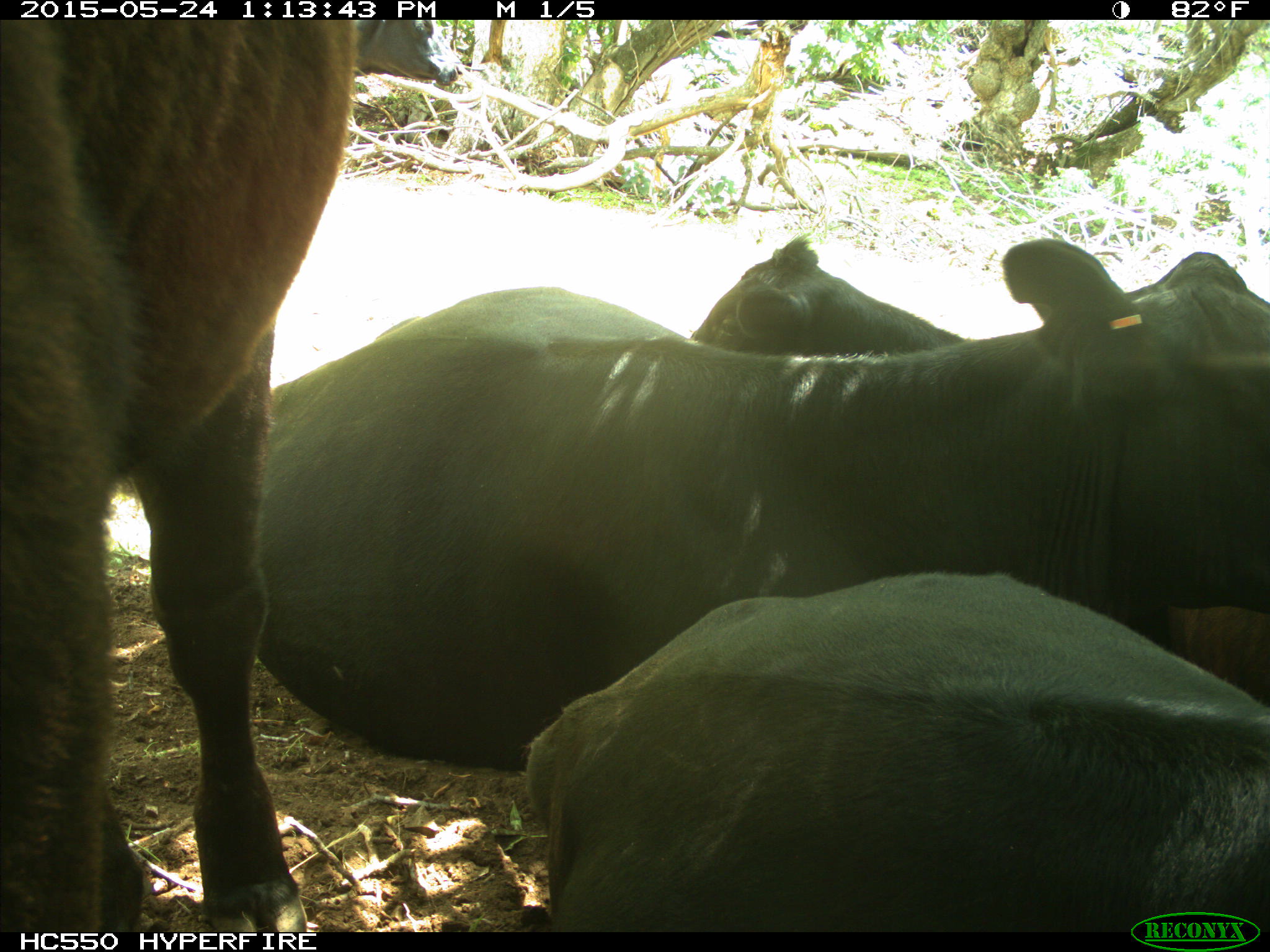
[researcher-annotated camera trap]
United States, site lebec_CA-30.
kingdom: Animalia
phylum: Chordata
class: Mammalia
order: Artiodactyla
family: Bovidae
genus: Bos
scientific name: Bos taurus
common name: domestic cow